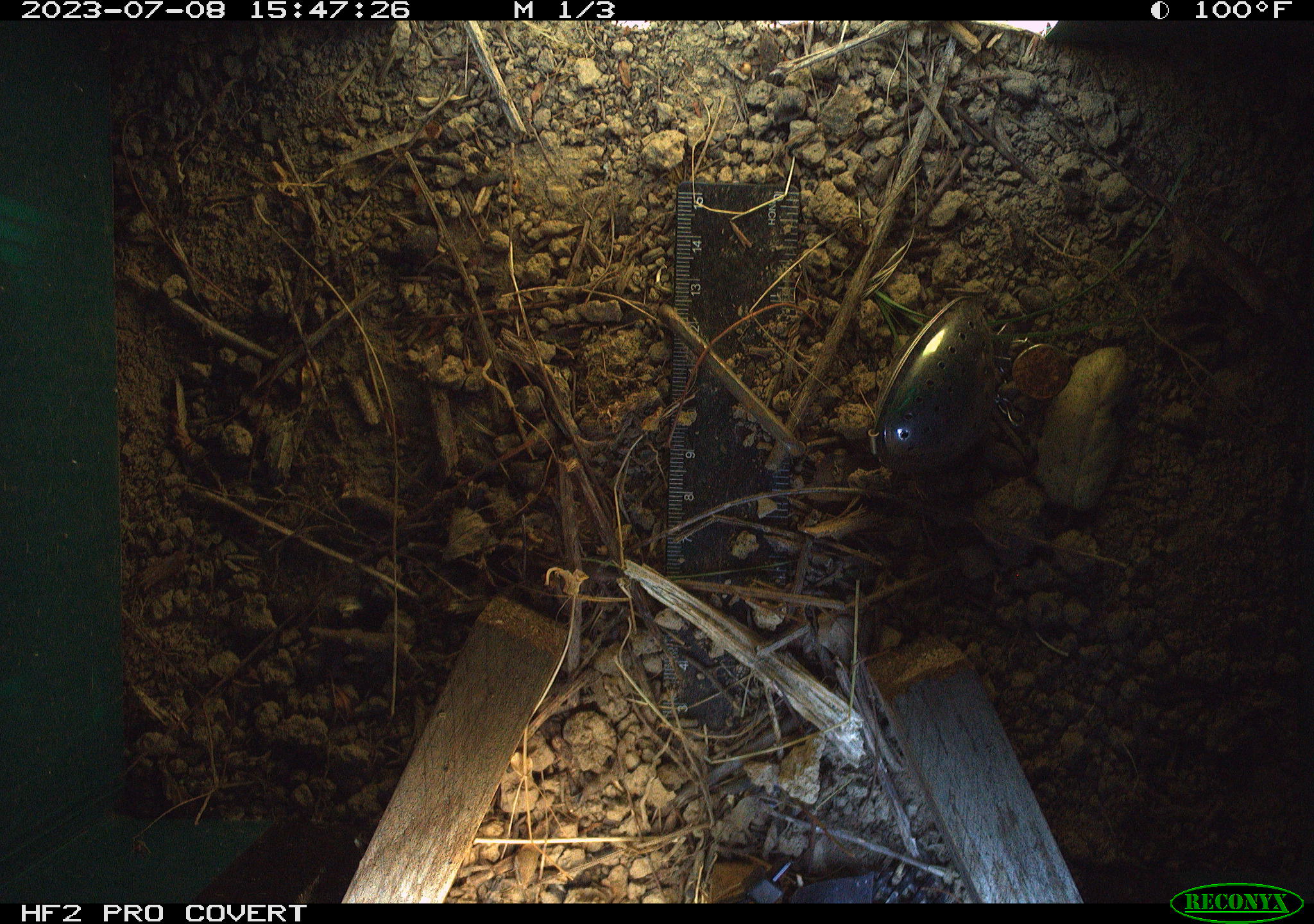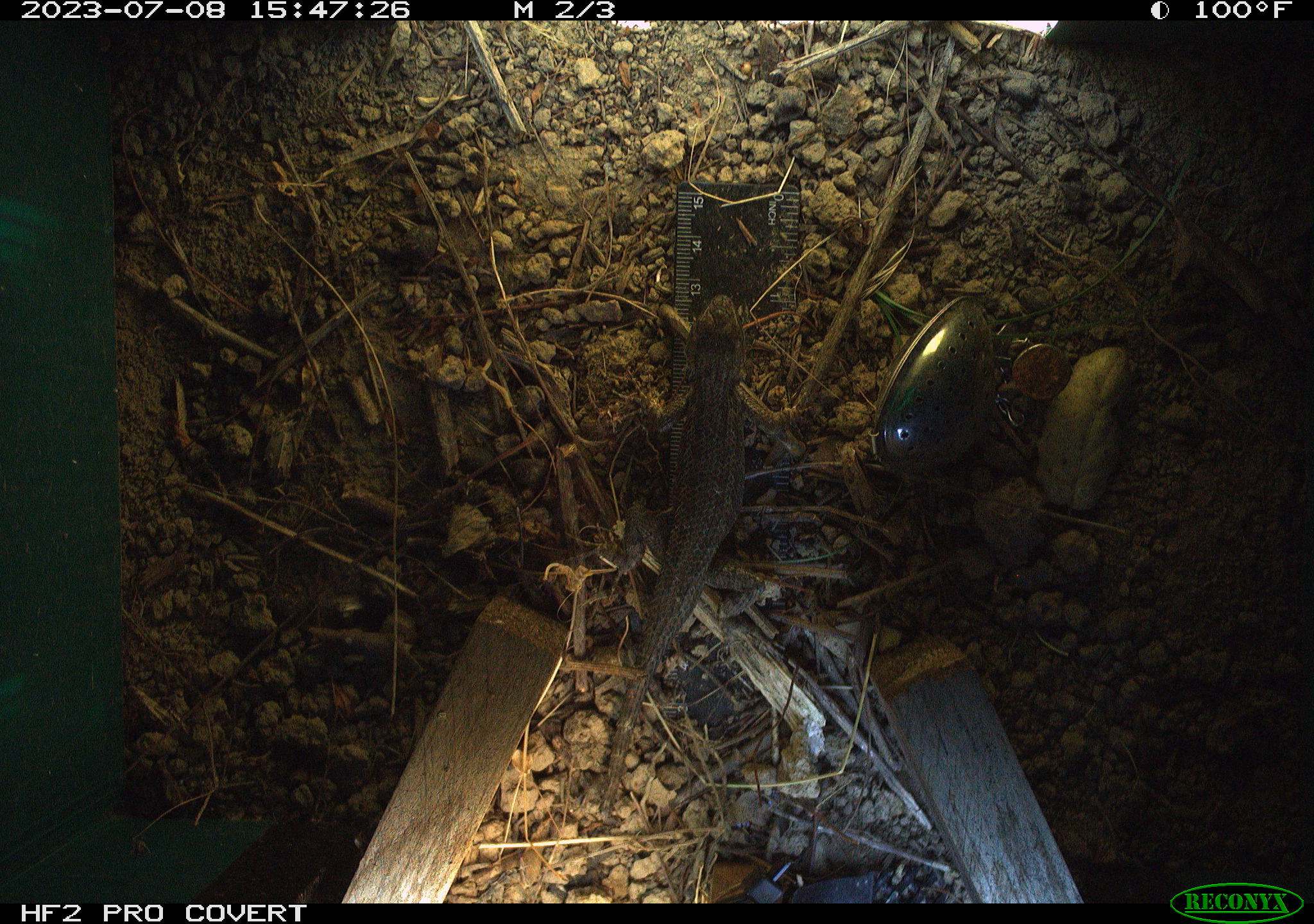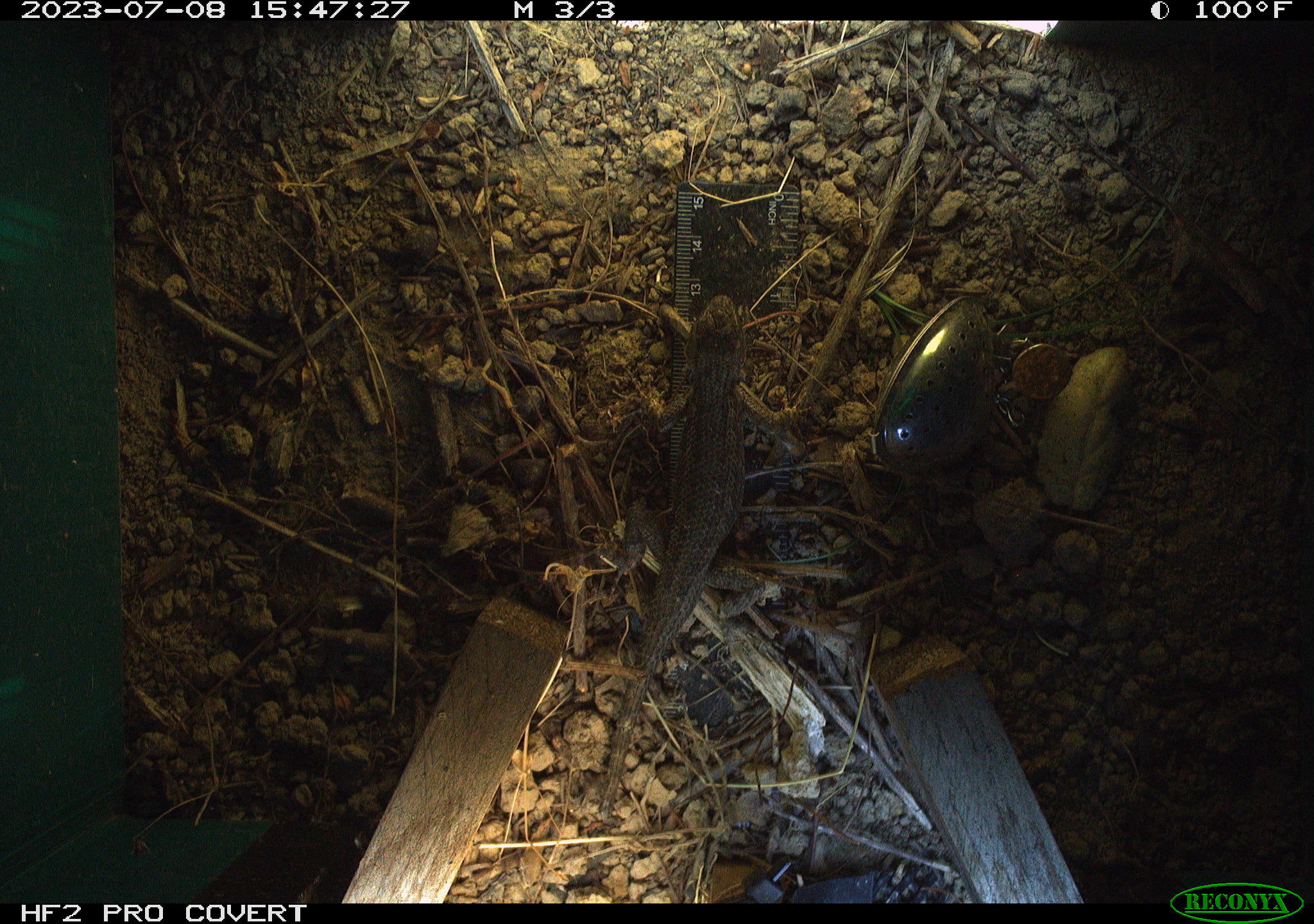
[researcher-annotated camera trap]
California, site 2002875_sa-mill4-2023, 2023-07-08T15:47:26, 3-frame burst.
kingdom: Animalia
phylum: Chordata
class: Reptilia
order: Squamata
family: Phrynosomatidae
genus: Sceloporus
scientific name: Sceloporus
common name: spiny lizards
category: sceloporus species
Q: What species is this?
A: Sceloporus species (spiny lizards) (Sceloporus).